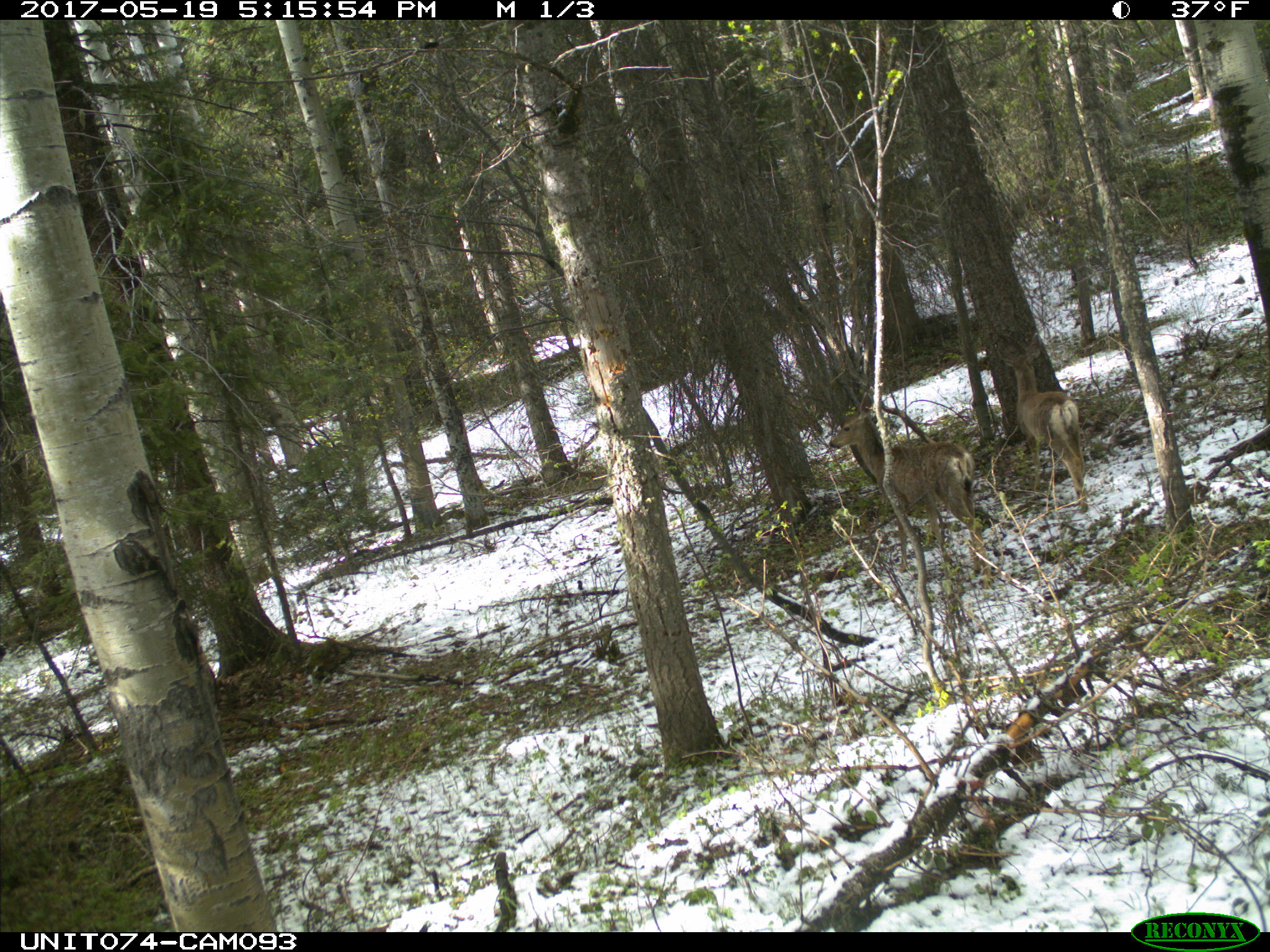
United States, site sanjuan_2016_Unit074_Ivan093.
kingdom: Animalia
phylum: Chordata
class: Mammalia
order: Artiodactyla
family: Cervidae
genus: Odocoileus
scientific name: Odocoileus hemionus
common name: mule deer